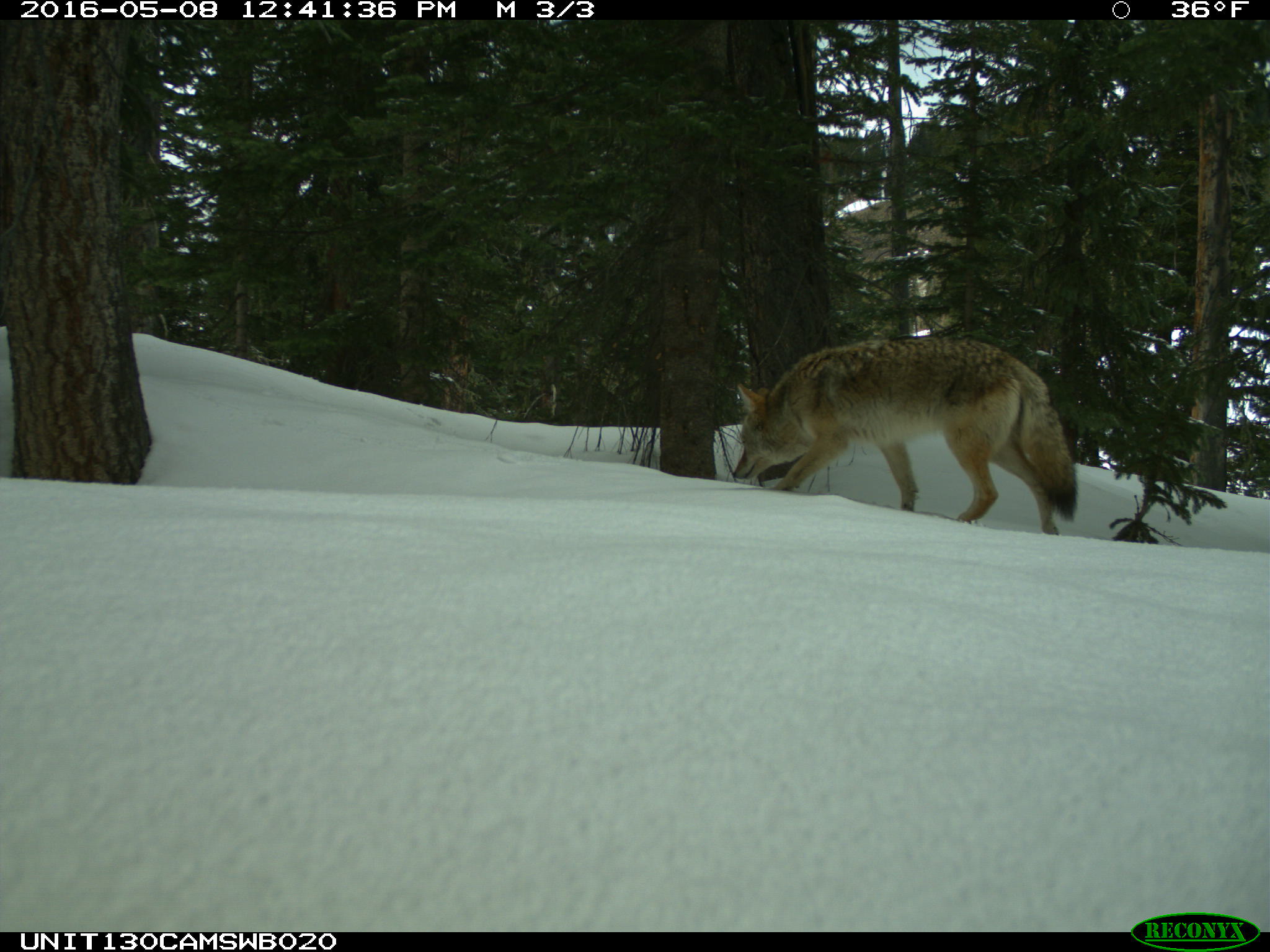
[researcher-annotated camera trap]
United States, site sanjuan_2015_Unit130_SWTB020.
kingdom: Animalia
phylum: Chordata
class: Mammalia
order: Carnivora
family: Canidae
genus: Canis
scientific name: Canis latrans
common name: coyote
Canis latrans (coyote).